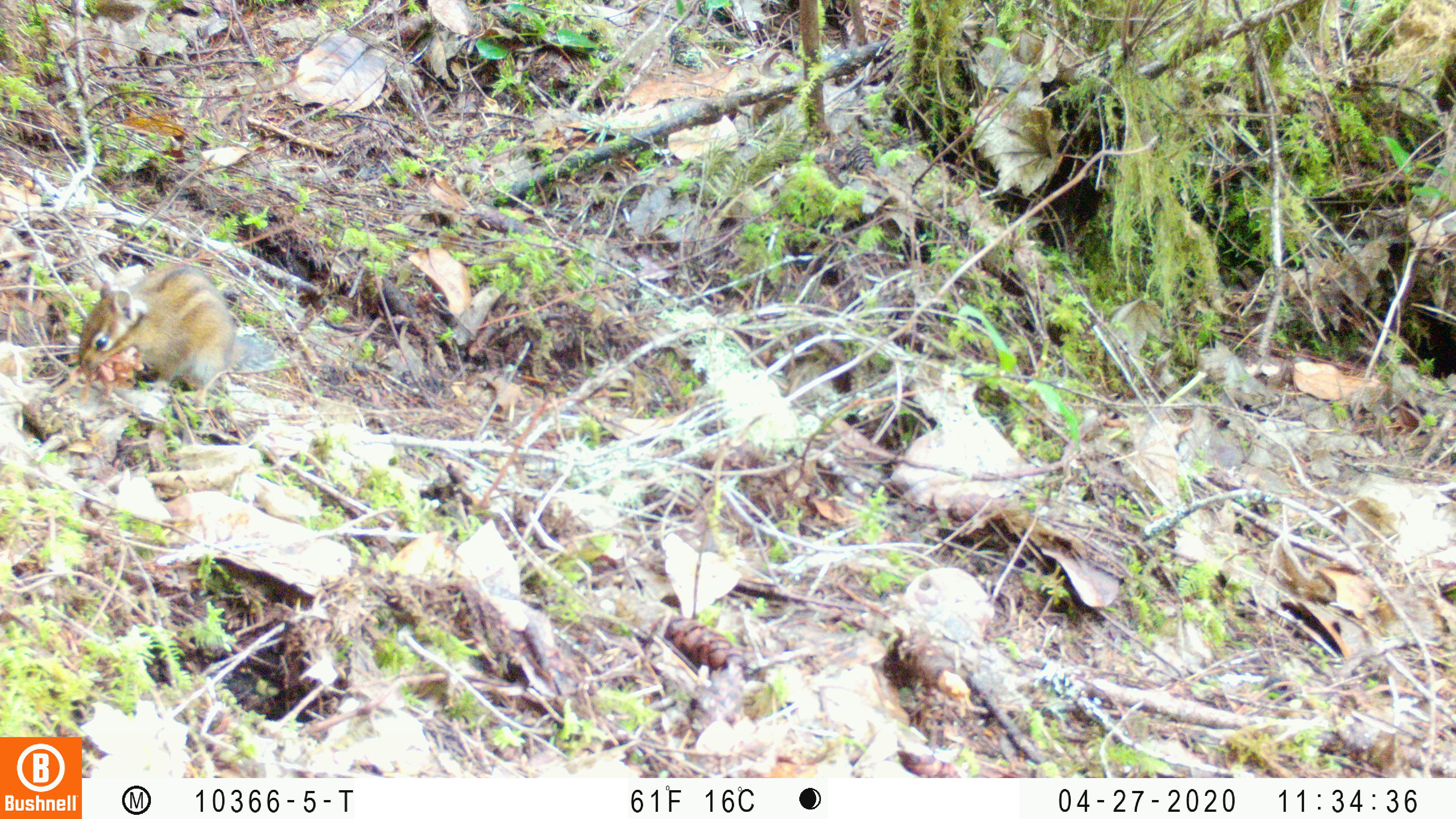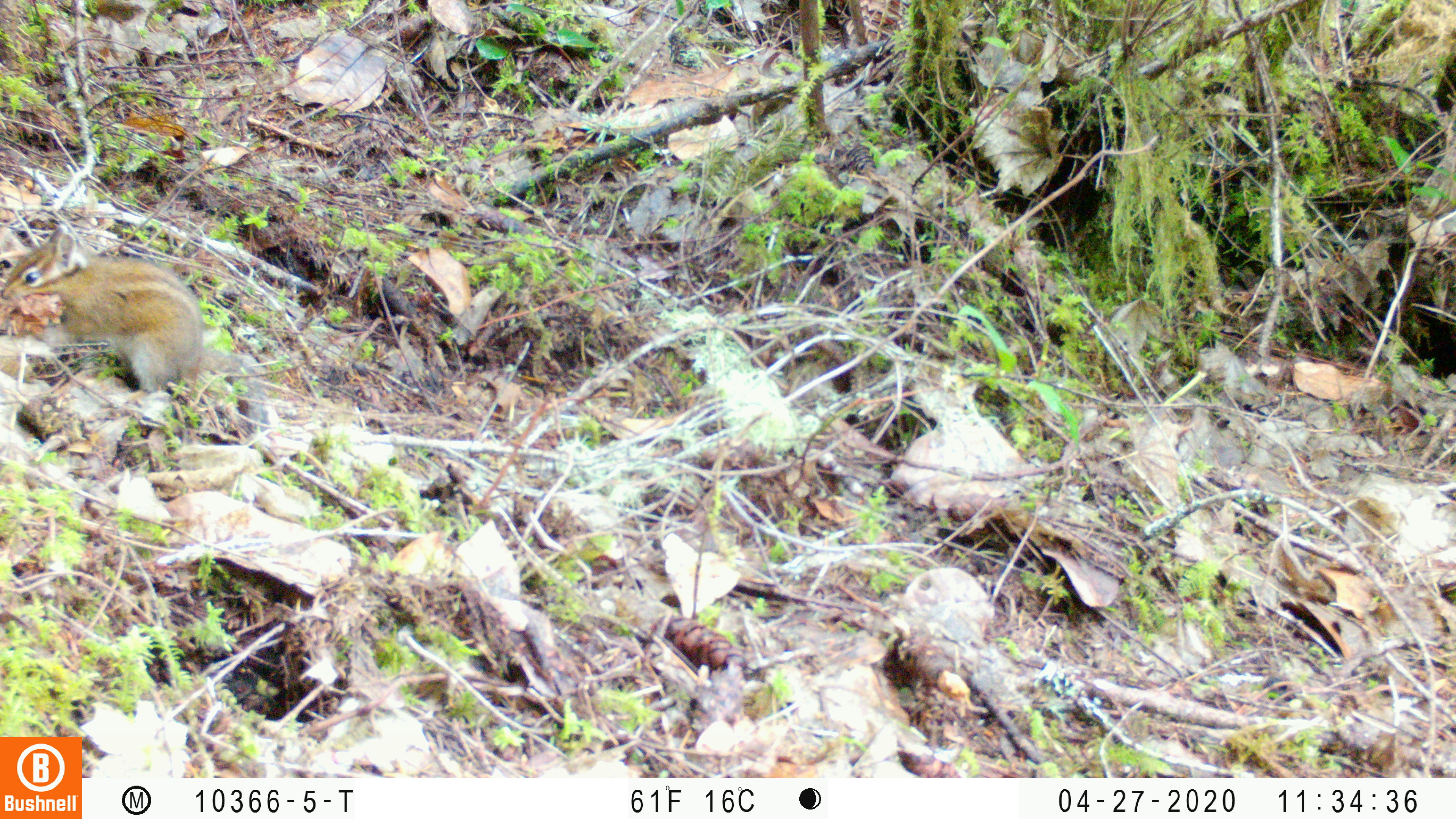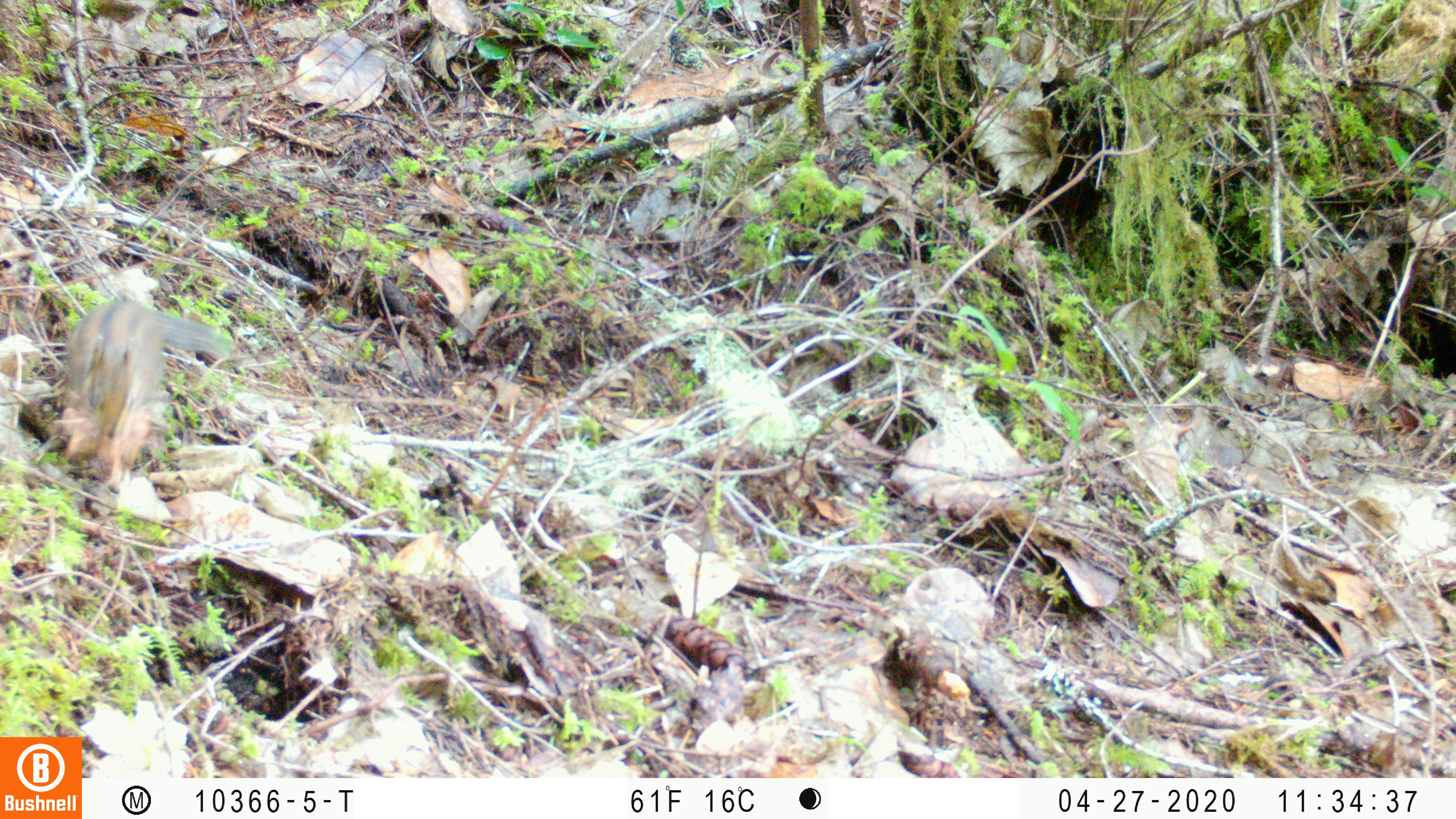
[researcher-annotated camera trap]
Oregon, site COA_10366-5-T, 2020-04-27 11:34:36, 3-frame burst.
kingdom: Animalia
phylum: Chordata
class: Mammalia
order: Rodentia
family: Sciuridae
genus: Neotamias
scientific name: Neotamias townsendii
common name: townsend's chipmunk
Townsend's chipmunk (Neotamias townsendii).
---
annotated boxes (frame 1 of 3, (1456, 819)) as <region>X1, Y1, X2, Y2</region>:
townsend's chipmunk: <region>70, 254, 279, 404</region>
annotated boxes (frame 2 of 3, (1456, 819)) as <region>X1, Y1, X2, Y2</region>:
townsend's chipmunk: <region>0, 214, 270, 436</region>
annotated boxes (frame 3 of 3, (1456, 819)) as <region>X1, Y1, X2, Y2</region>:
townsend's chipmunk: <region>60, 290, 238, 449</region>